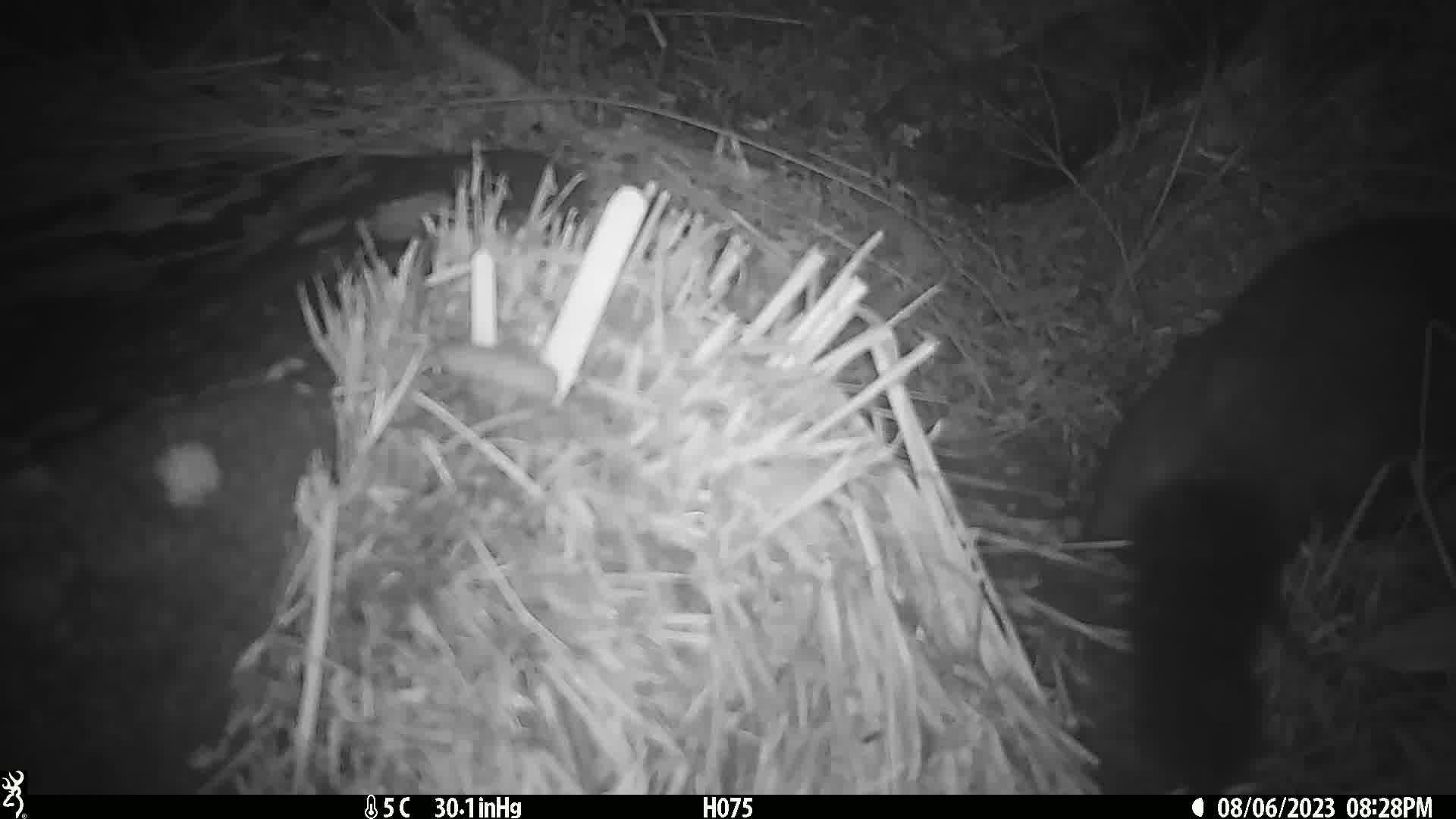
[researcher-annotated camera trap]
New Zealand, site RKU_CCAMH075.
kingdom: Animalia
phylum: Chordata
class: Mammalia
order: Diprotodontia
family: Phalangeridae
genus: Trichosurus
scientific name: Trichosurus vulpecula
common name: common brushtail possum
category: possum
Possum (common brushtail possum) (Trichosurus vulpecula).